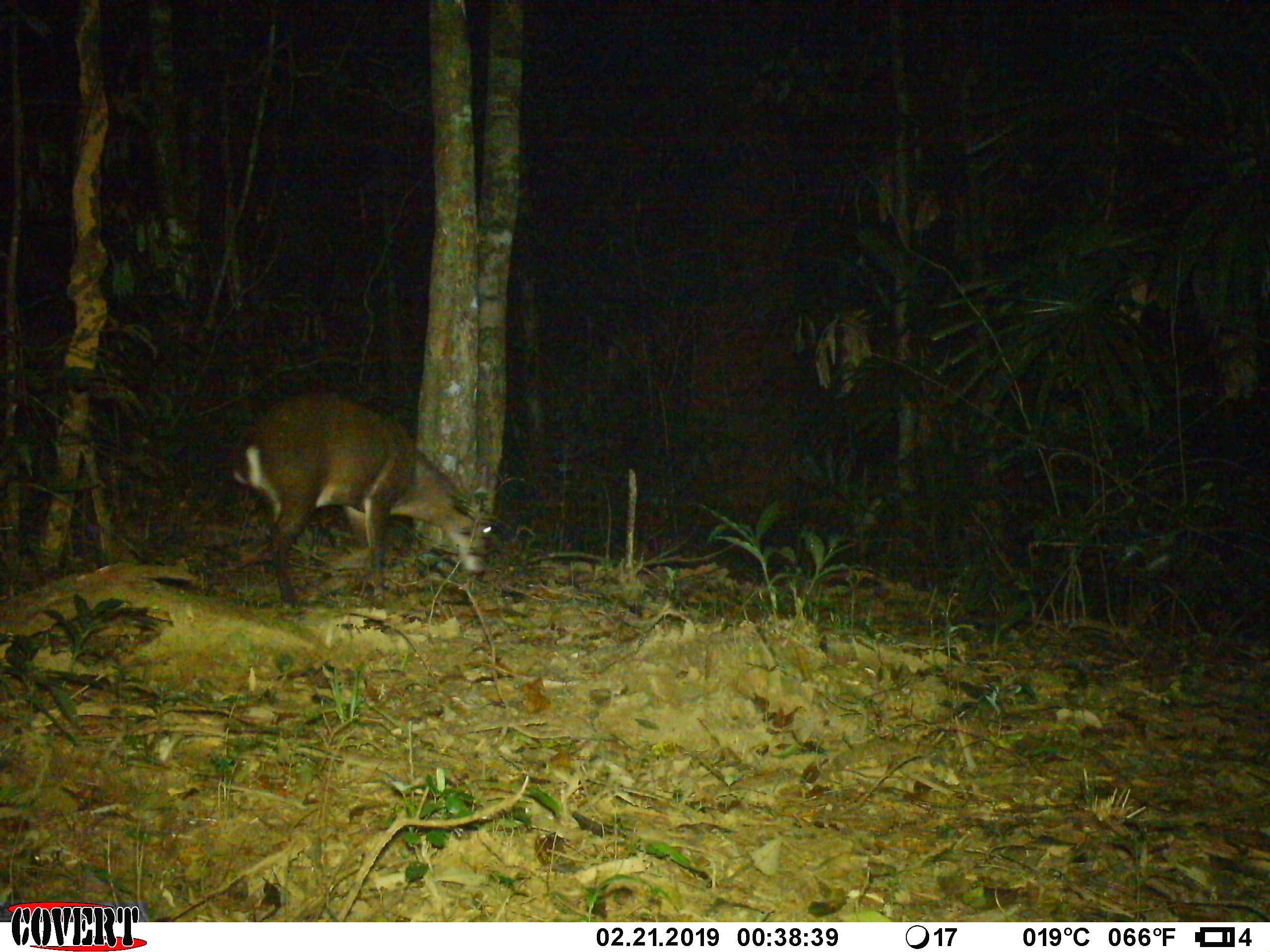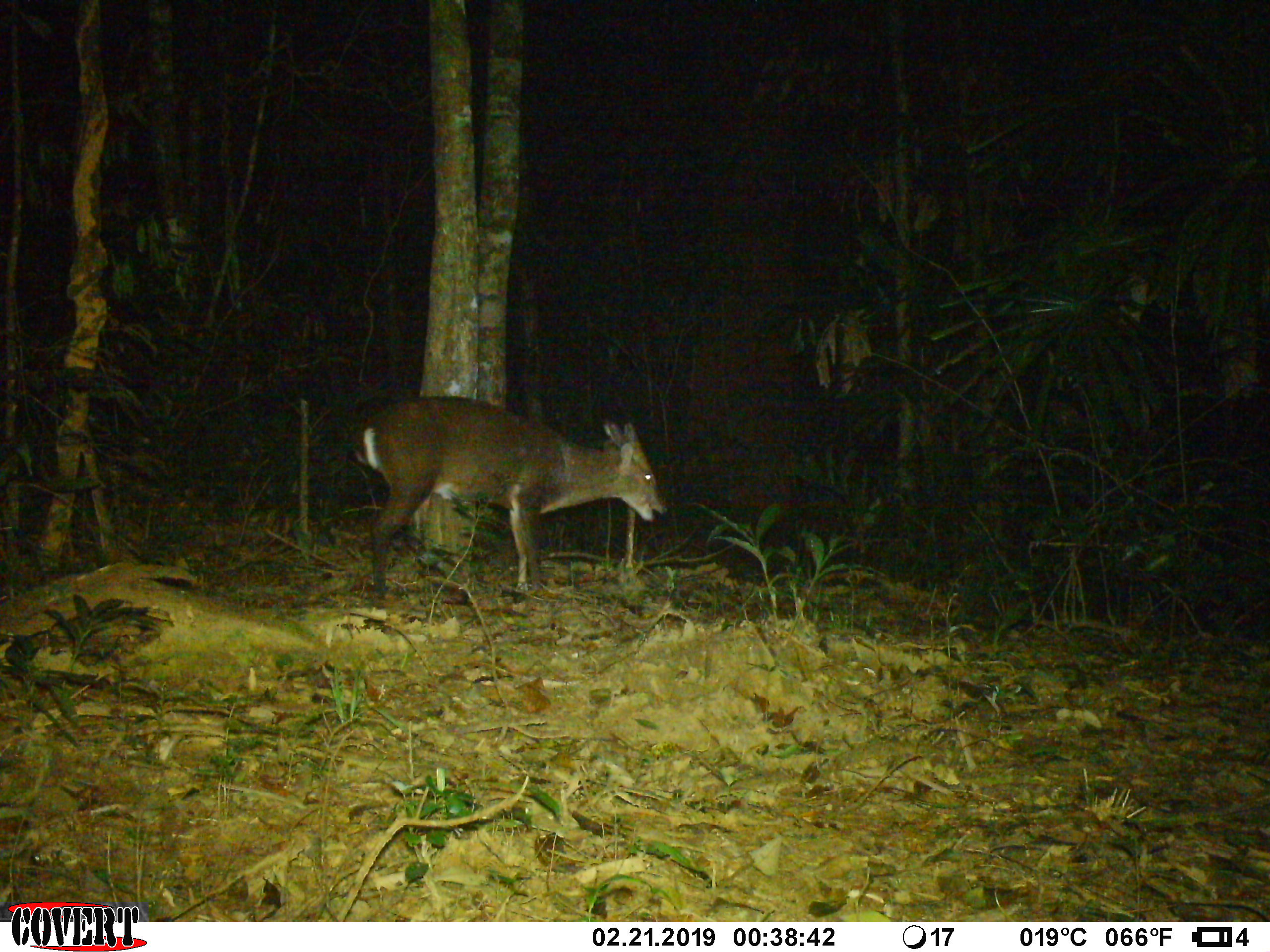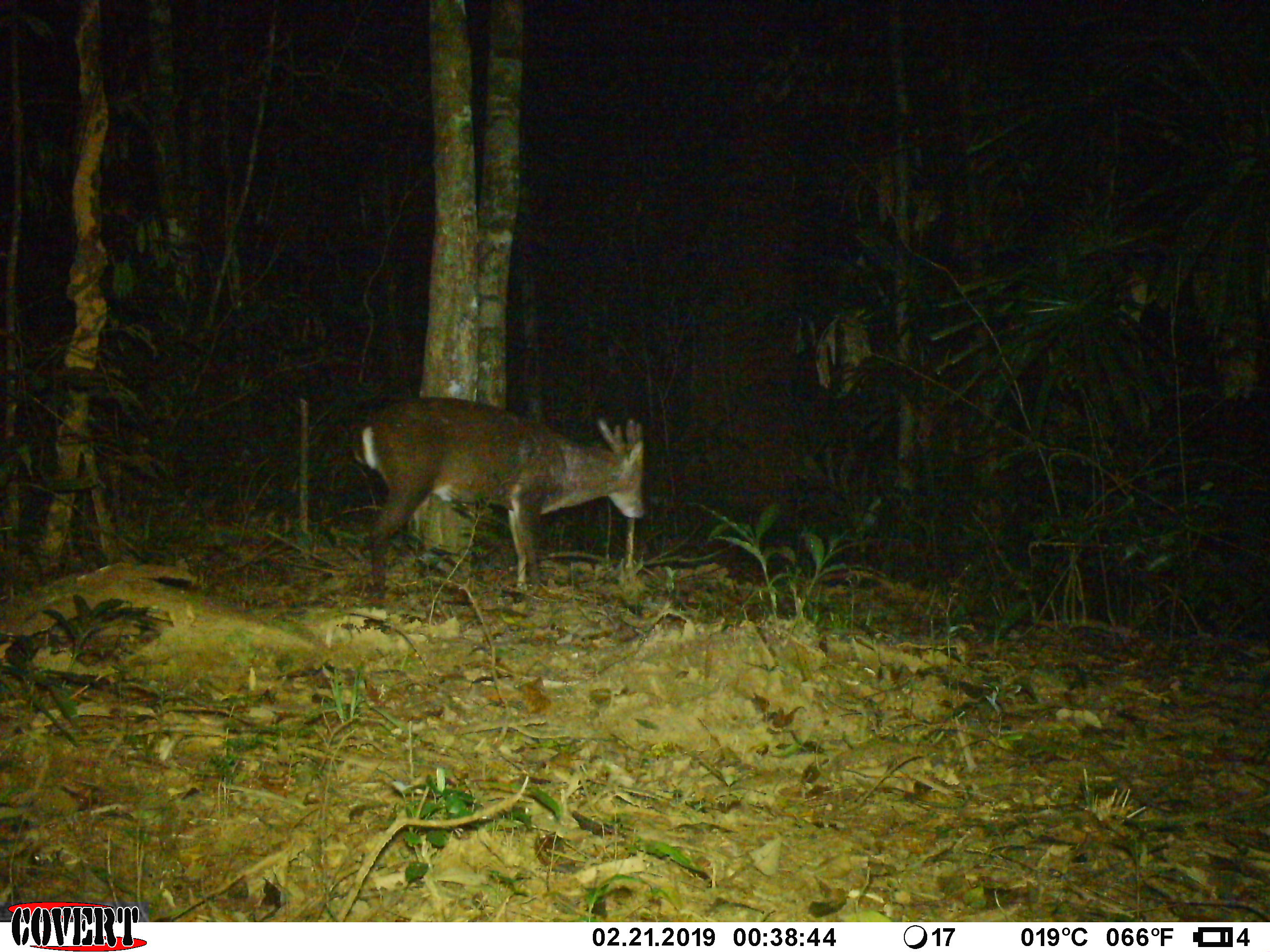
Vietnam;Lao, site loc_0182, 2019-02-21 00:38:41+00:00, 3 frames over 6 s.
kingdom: Animalia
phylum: Chordata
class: Mammalia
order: Artiodactyla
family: Cervidae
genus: Muntiacus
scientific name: Muntiacus vuquangensis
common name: large-antlered muntjac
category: large antlered muntjac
Large antlered muntjac (large-antlered muntjac) (Muntiacus vuquangensis). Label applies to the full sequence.